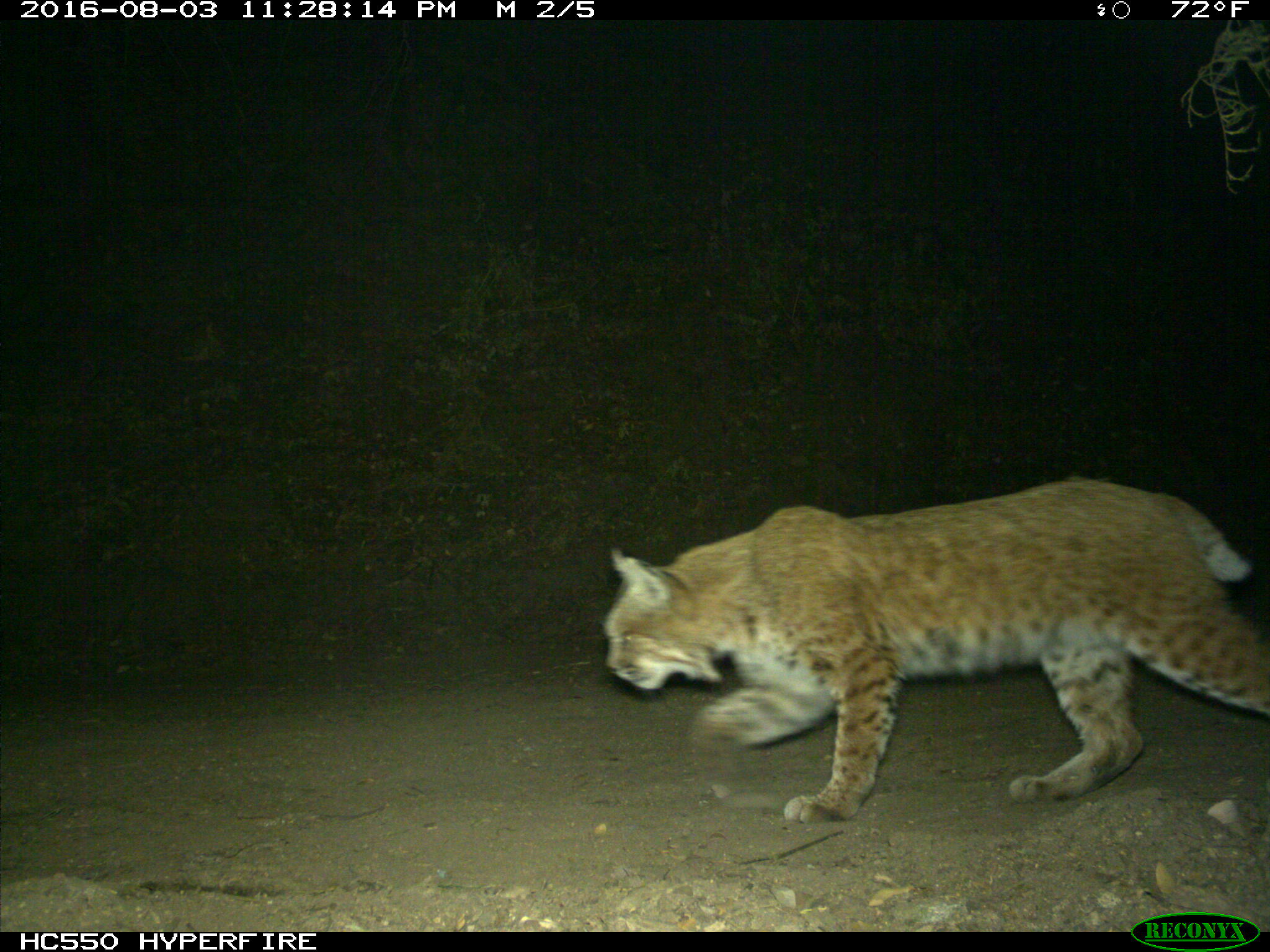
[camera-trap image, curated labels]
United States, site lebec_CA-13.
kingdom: Animalia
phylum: Chordata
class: Mammalia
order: Carnivora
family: Felidae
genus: Lynx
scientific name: Lynx rufus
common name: bobcat